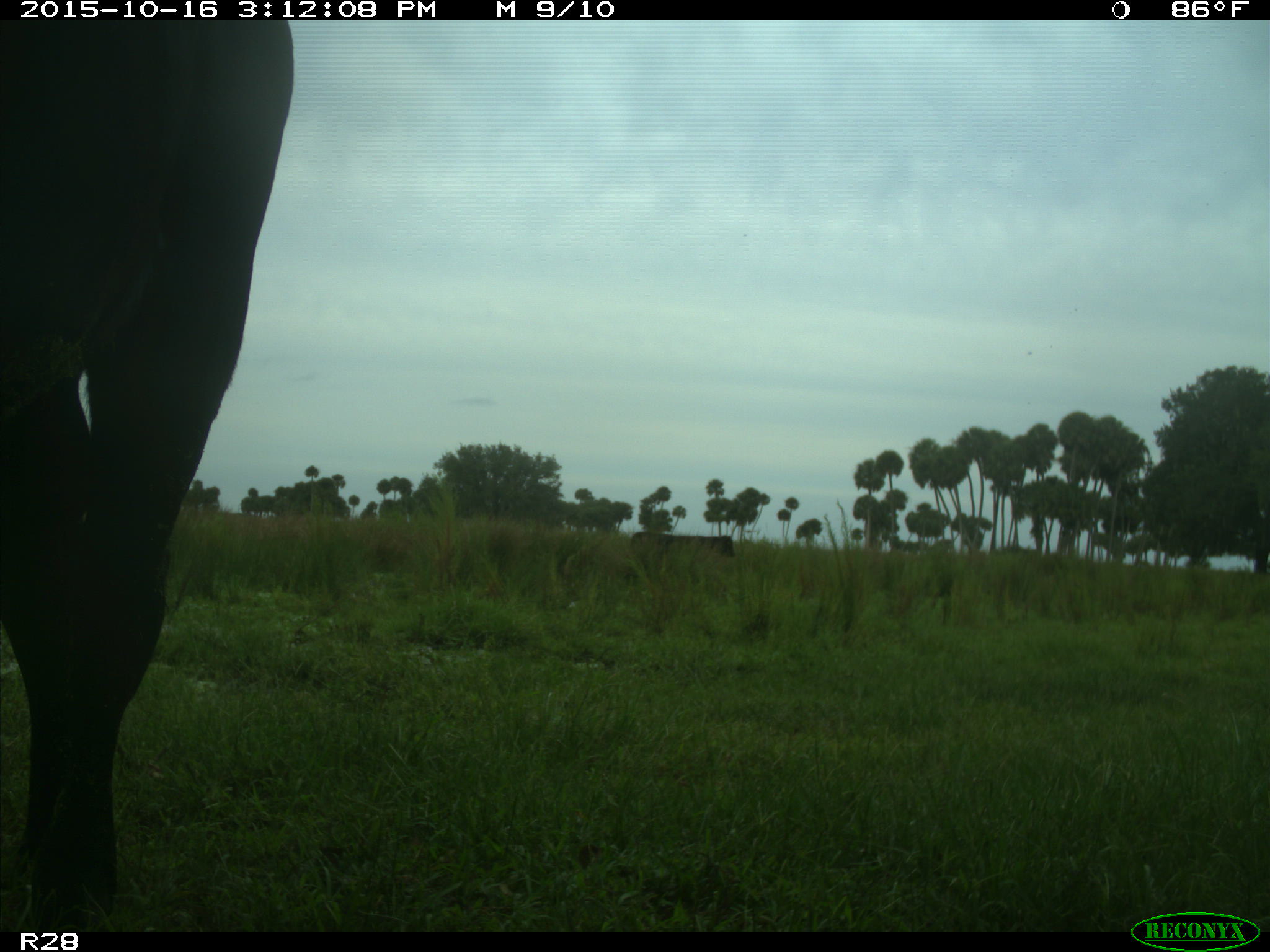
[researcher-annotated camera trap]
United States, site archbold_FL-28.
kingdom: Animalia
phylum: Chordata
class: Mammalia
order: Artiodactyla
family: Bovidae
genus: Bos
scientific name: Bos taurus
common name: domestic cow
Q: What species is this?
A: Bos taurus (domestic cow).